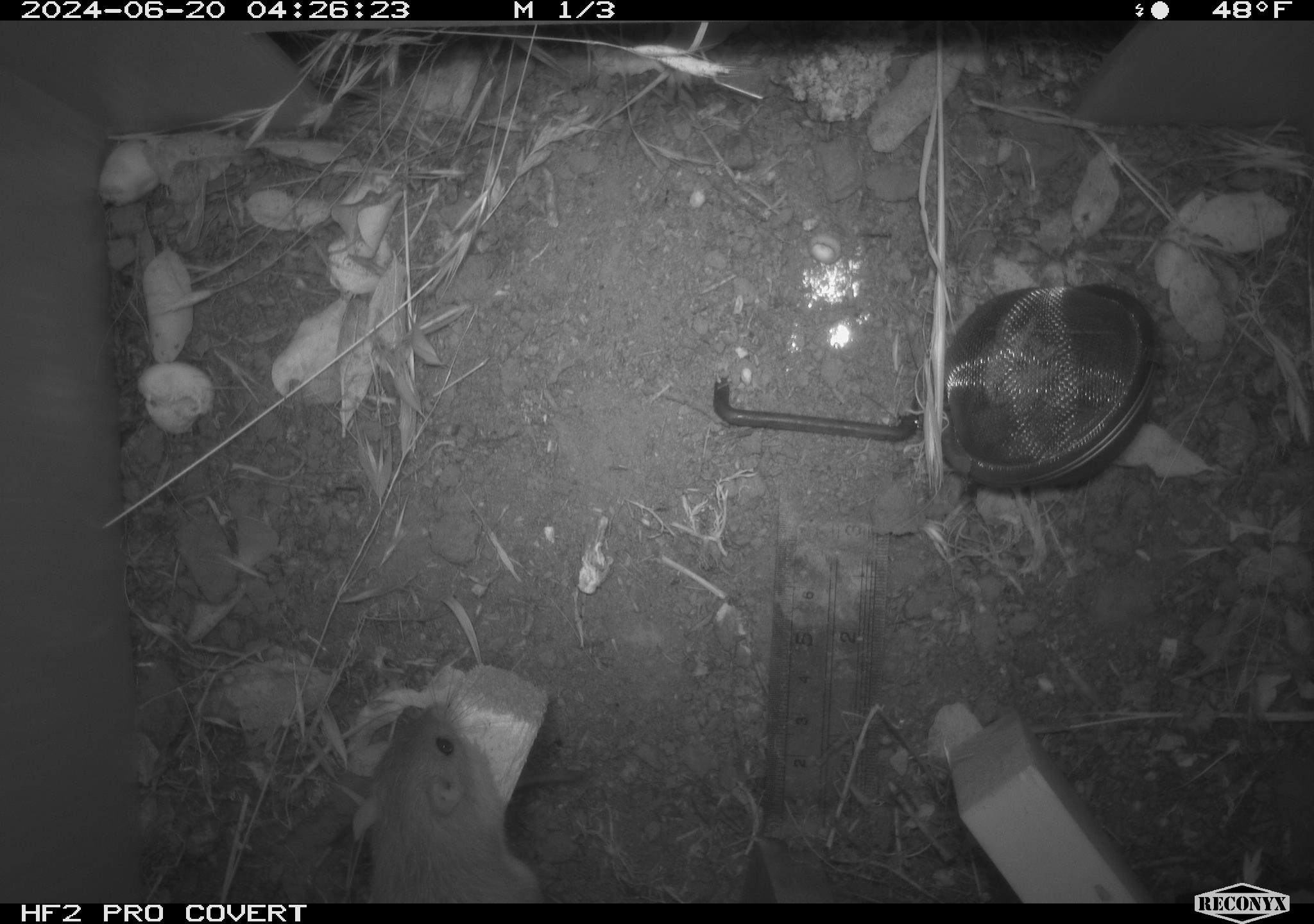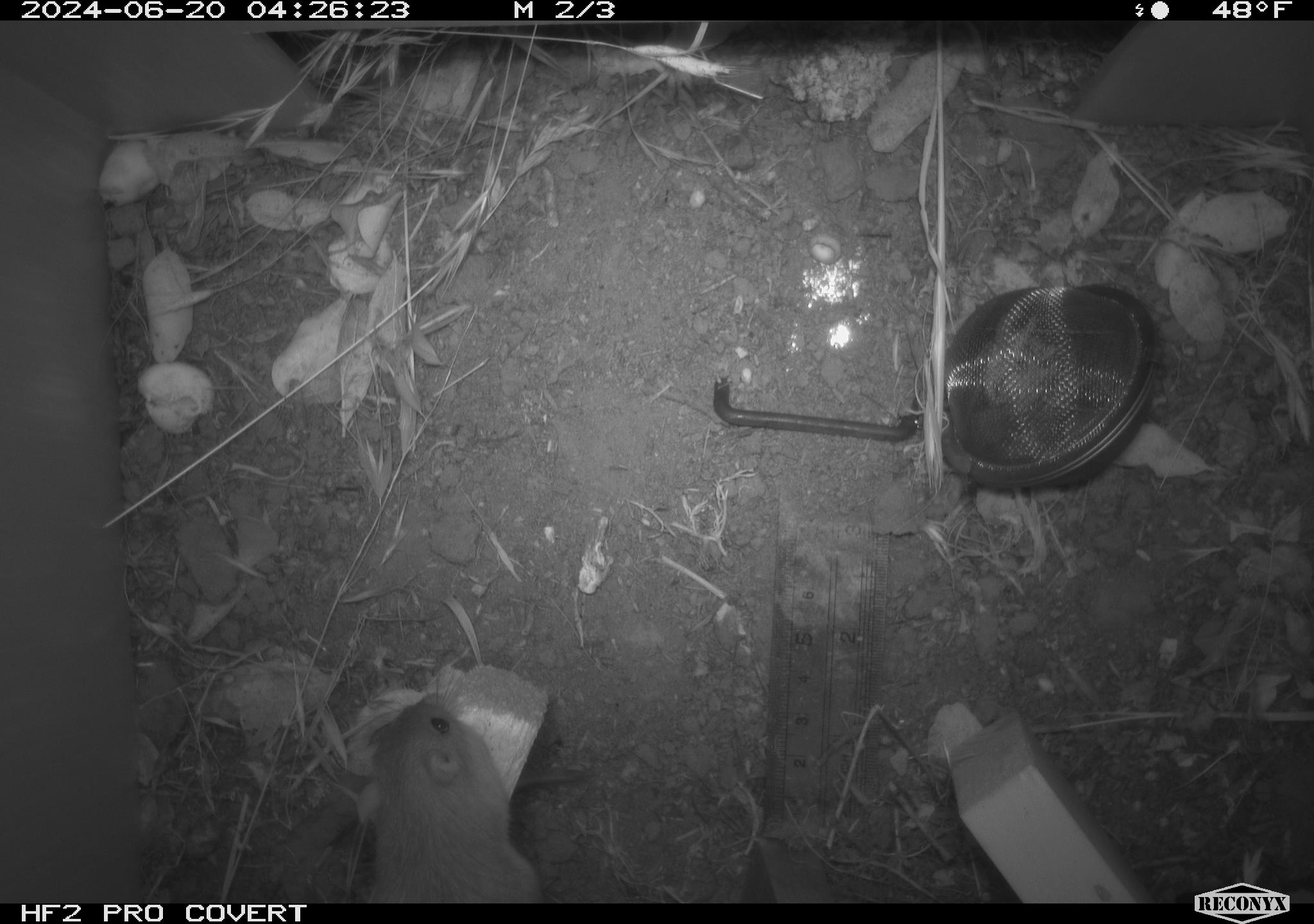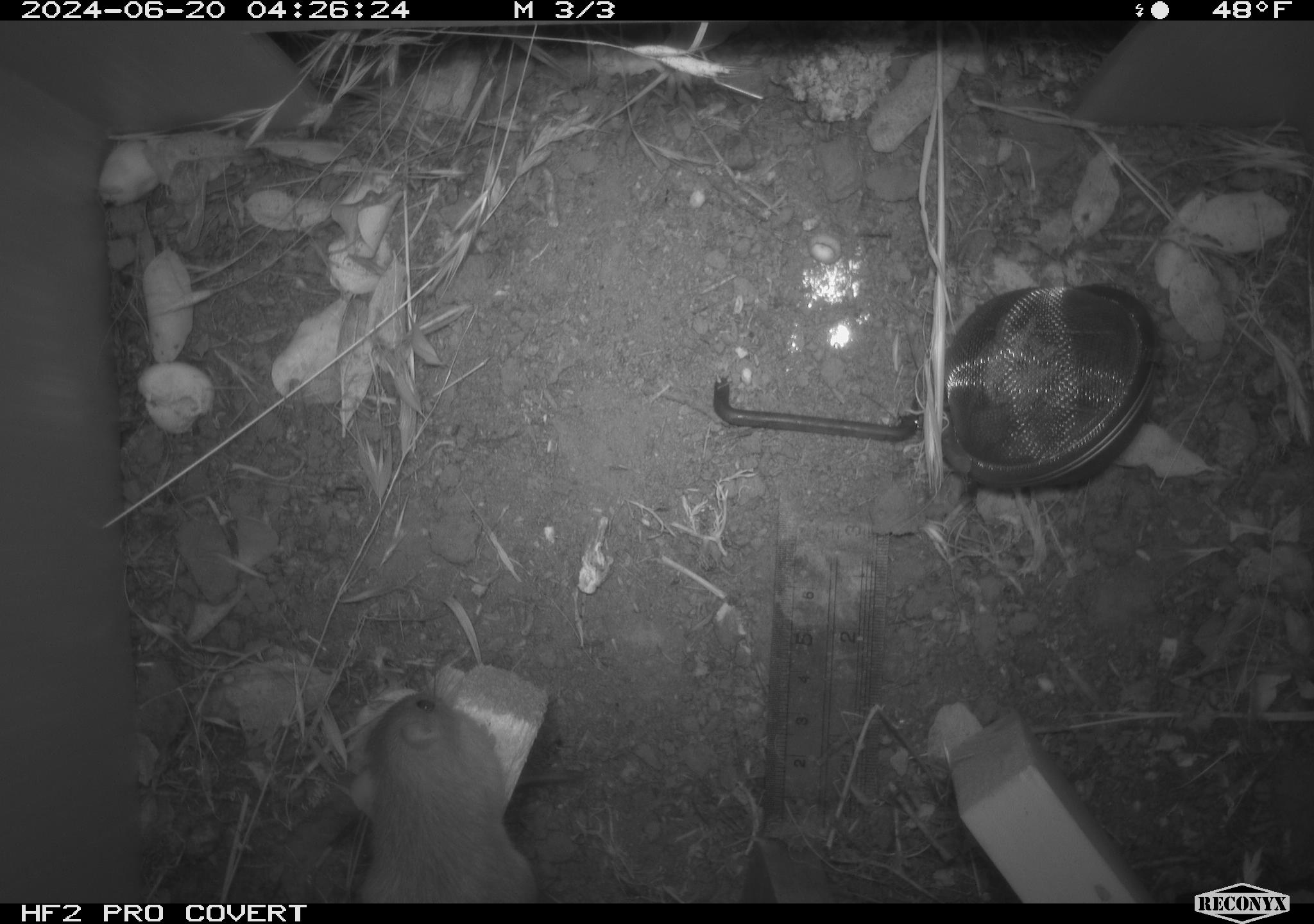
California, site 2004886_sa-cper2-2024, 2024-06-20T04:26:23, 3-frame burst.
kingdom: Animalia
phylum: Chordata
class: Mammalia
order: Rodentia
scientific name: Rodentia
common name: rodent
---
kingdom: Animalia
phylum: Chordata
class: Mammalia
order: Rodentia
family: Heteromyidae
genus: Dipodomys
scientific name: Dipodomys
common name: kangaroo rats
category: dipodomys species